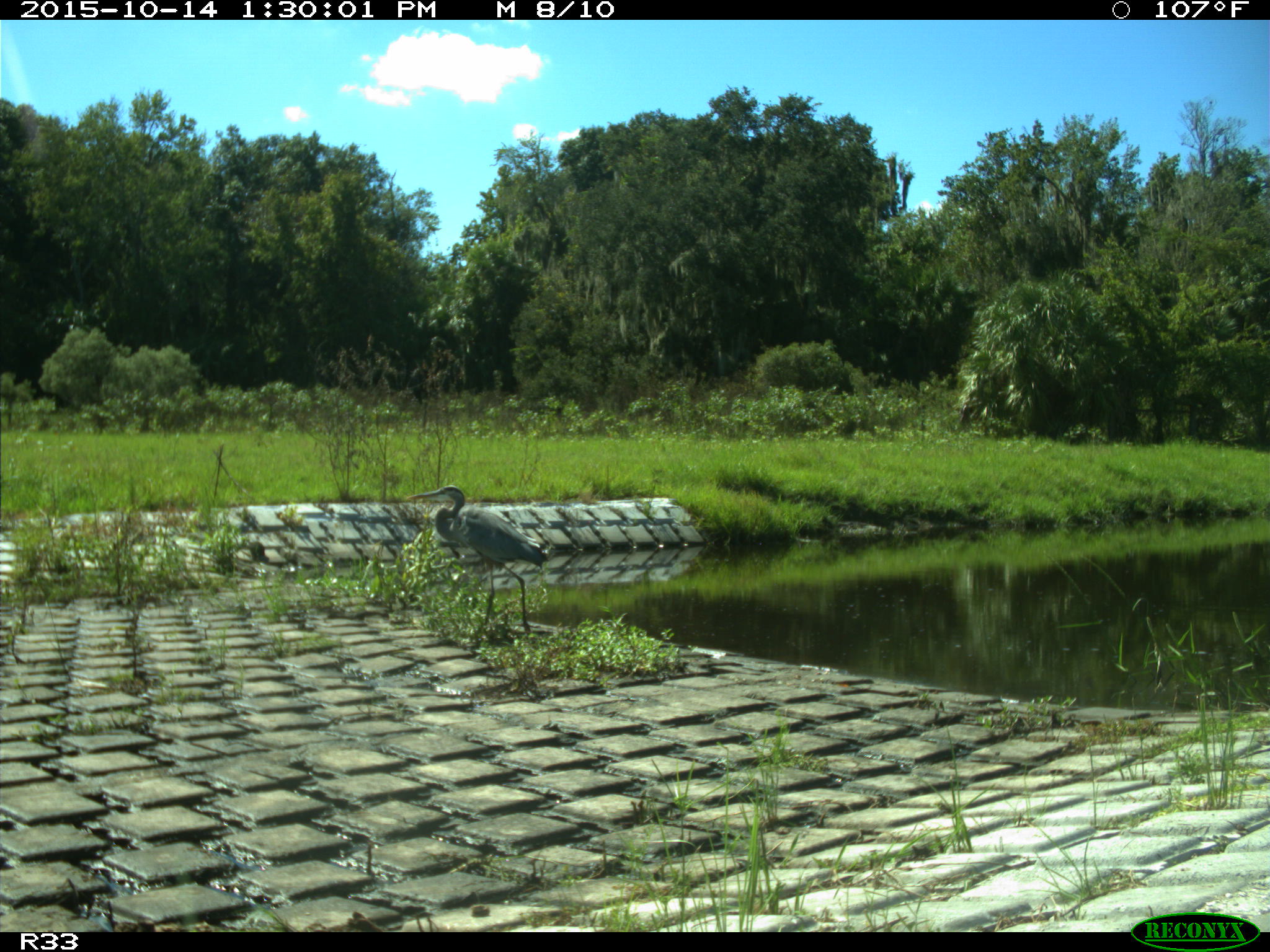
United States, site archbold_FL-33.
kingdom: Animalia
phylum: Chordata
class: Aves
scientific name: Aves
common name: birds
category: unidentified bird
Unidentified bird (birds) (Aves).